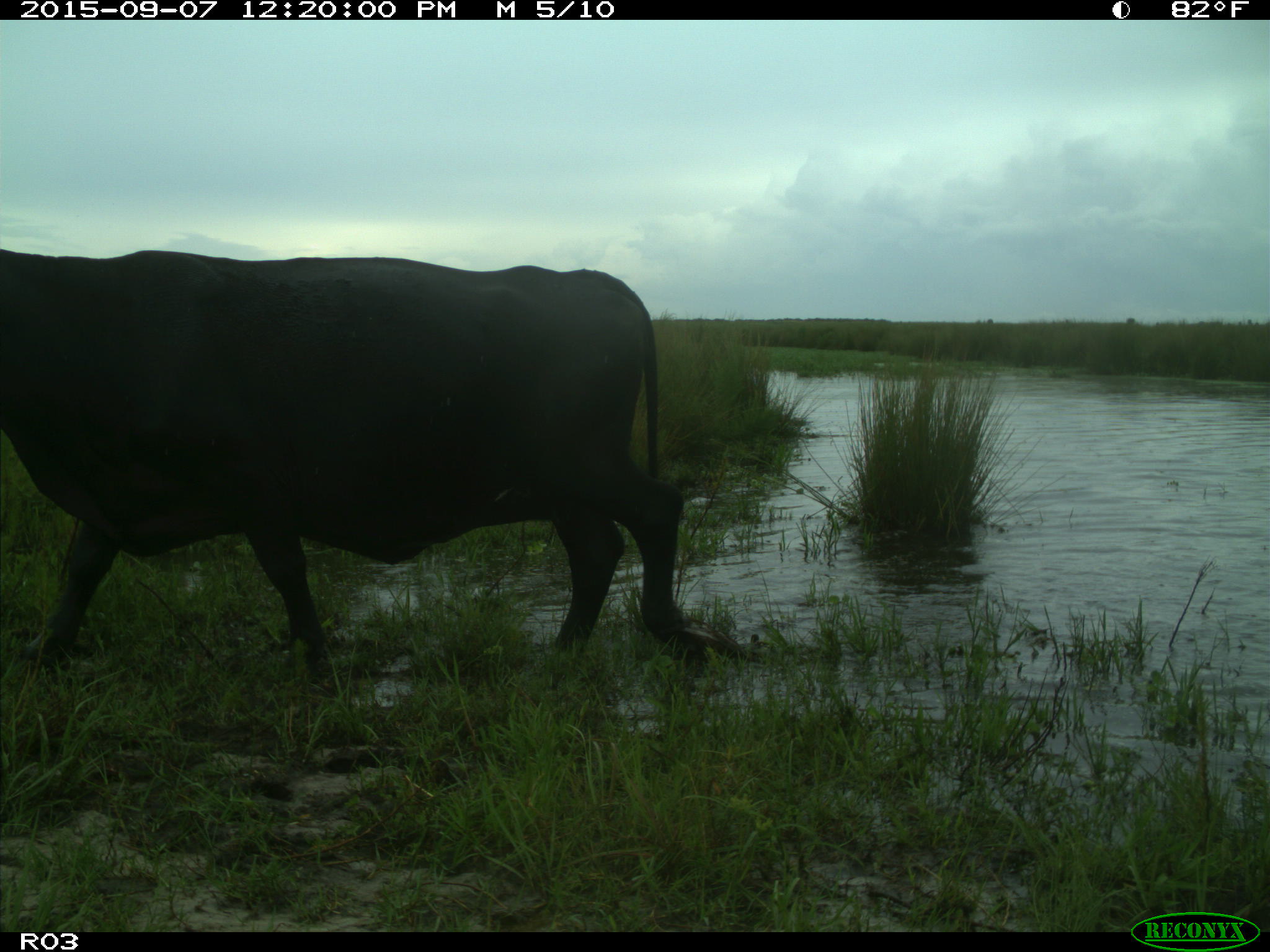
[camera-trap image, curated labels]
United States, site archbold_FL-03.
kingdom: Animalia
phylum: Chordata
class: Mammalia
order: Artiodactyla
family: Bovidae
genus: Bos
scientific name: Bos taurus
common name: domestic cow